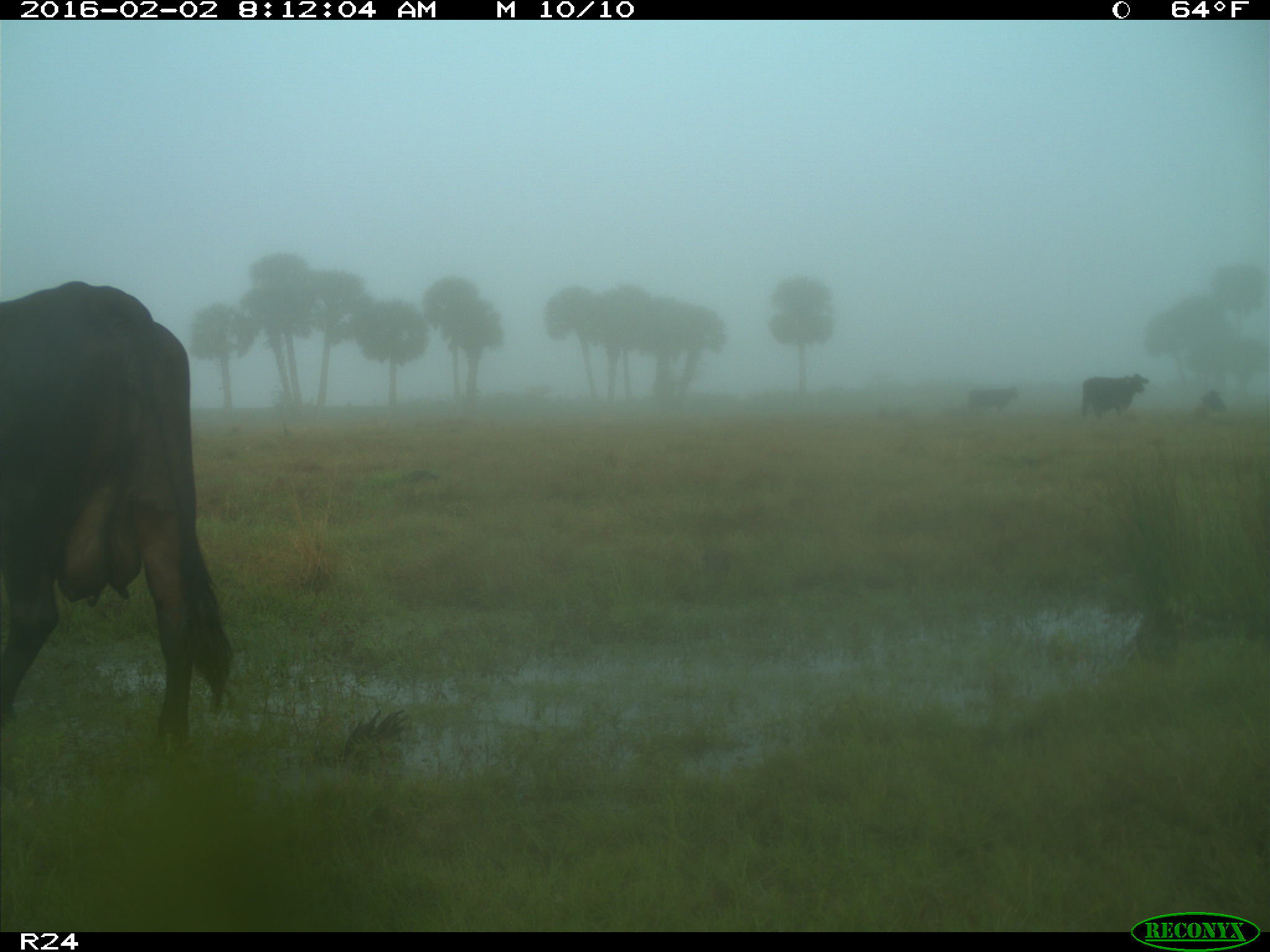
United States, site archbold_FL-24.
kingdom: Animalia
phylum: Chordata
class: Mammalia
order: Artiodactyla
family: Bovidae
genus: Bos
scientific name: Bos taurus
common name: domestic cow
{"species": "Bos taurus (domestic cow)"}